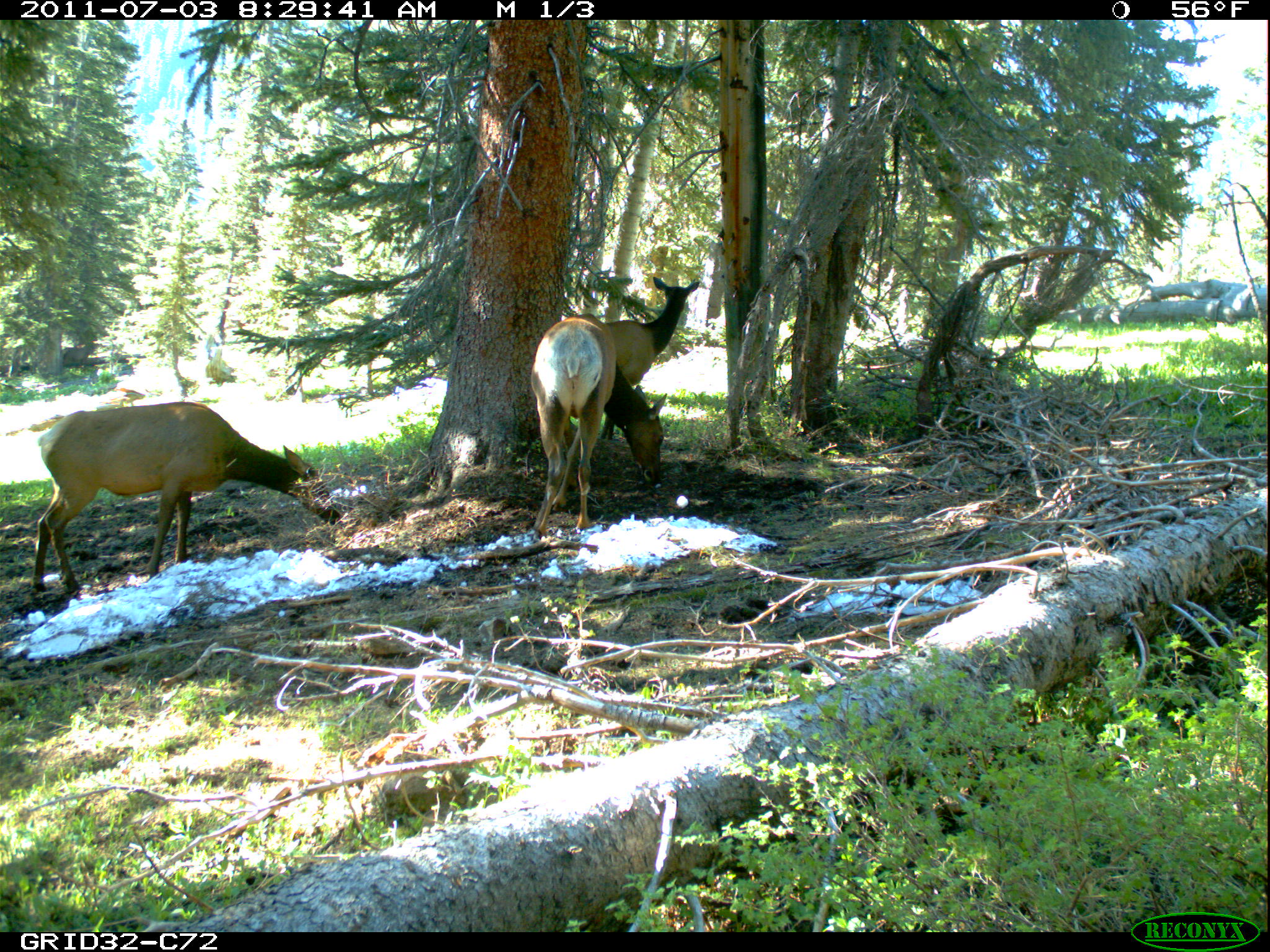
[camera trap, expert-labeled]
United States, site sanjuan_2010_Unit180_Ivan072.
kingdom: Animalia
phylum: Chordata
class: Mammalia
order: Artiodactyla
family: Cervidae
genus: Cervus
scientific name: Cervus elaphus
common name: red deer